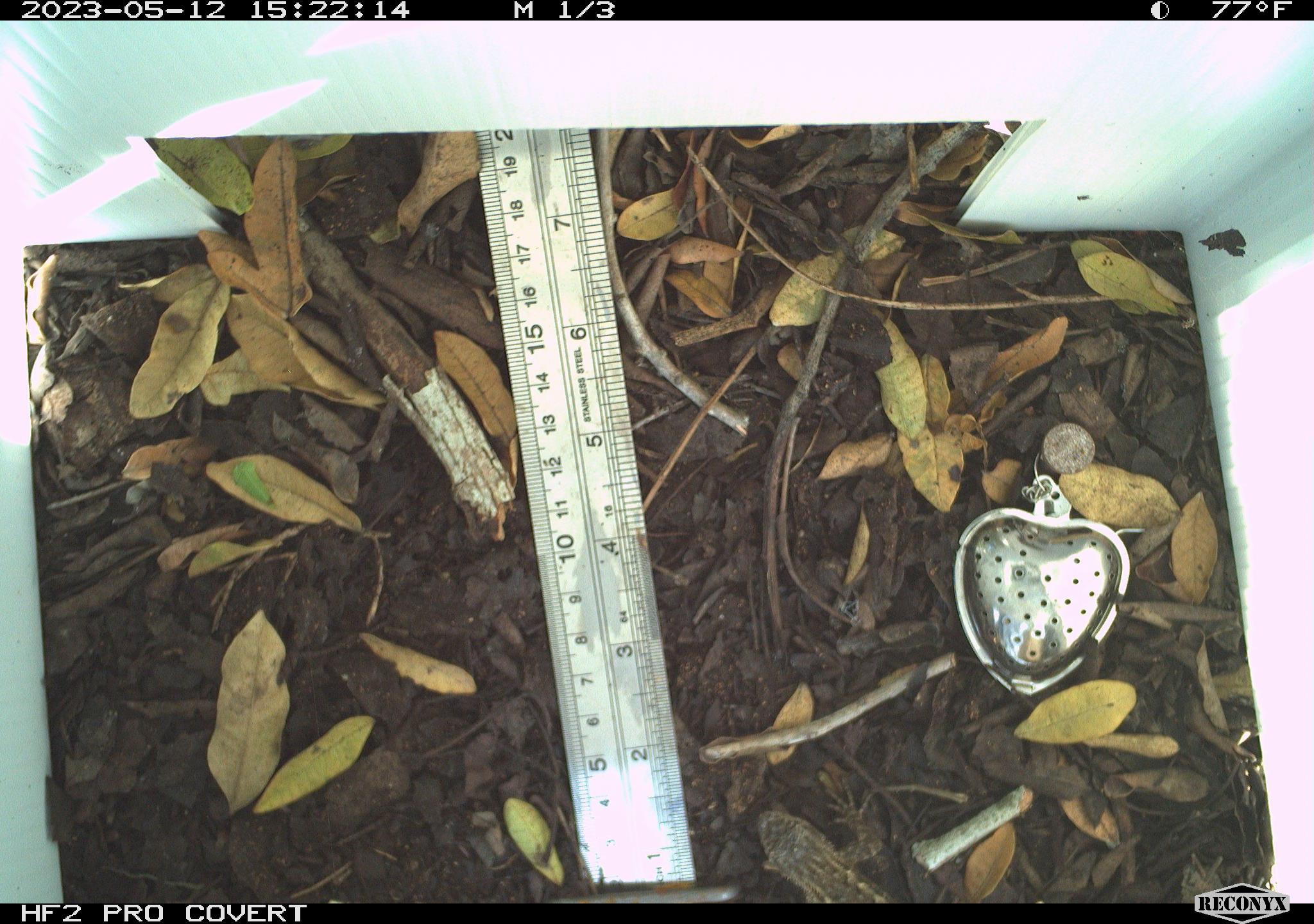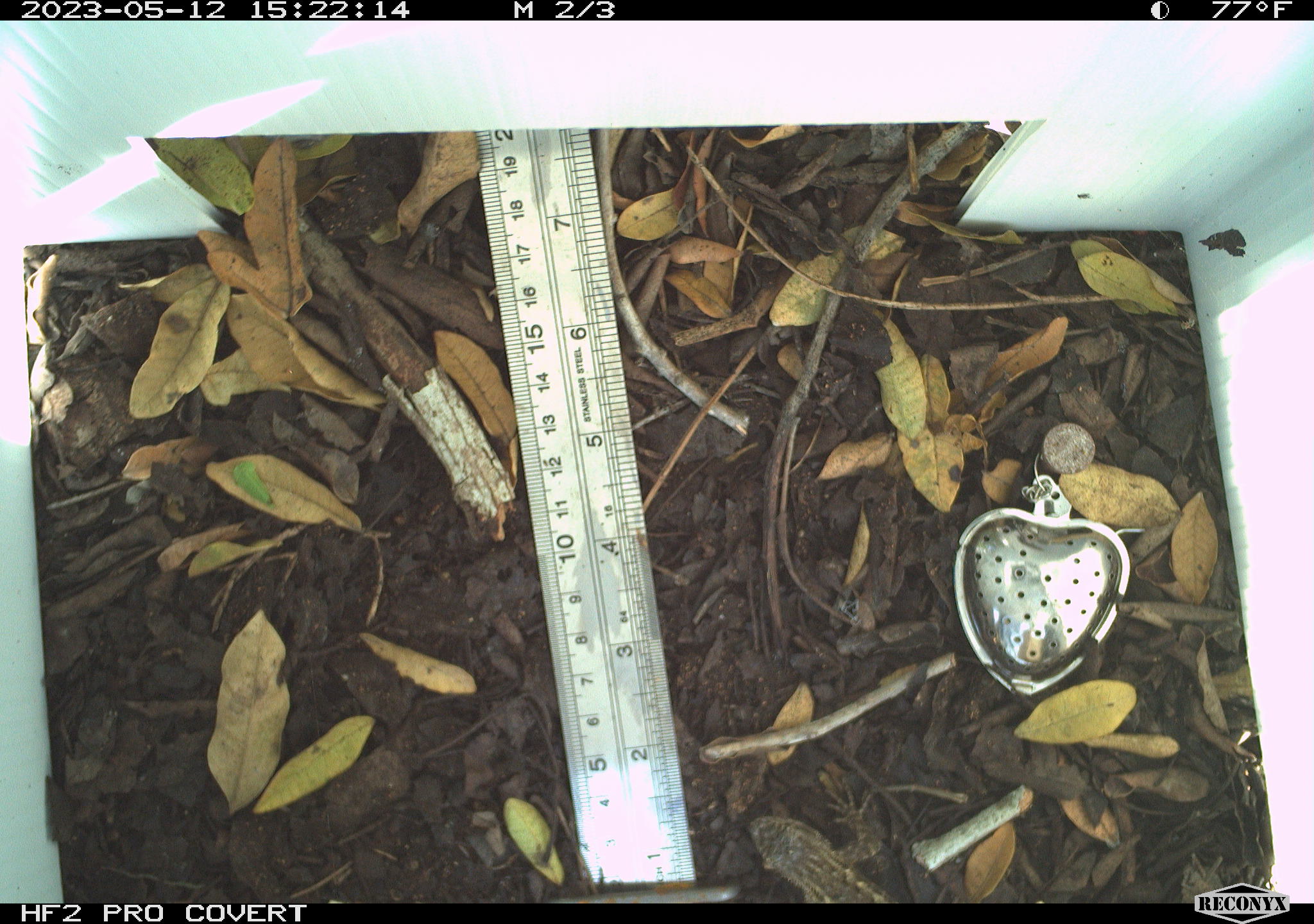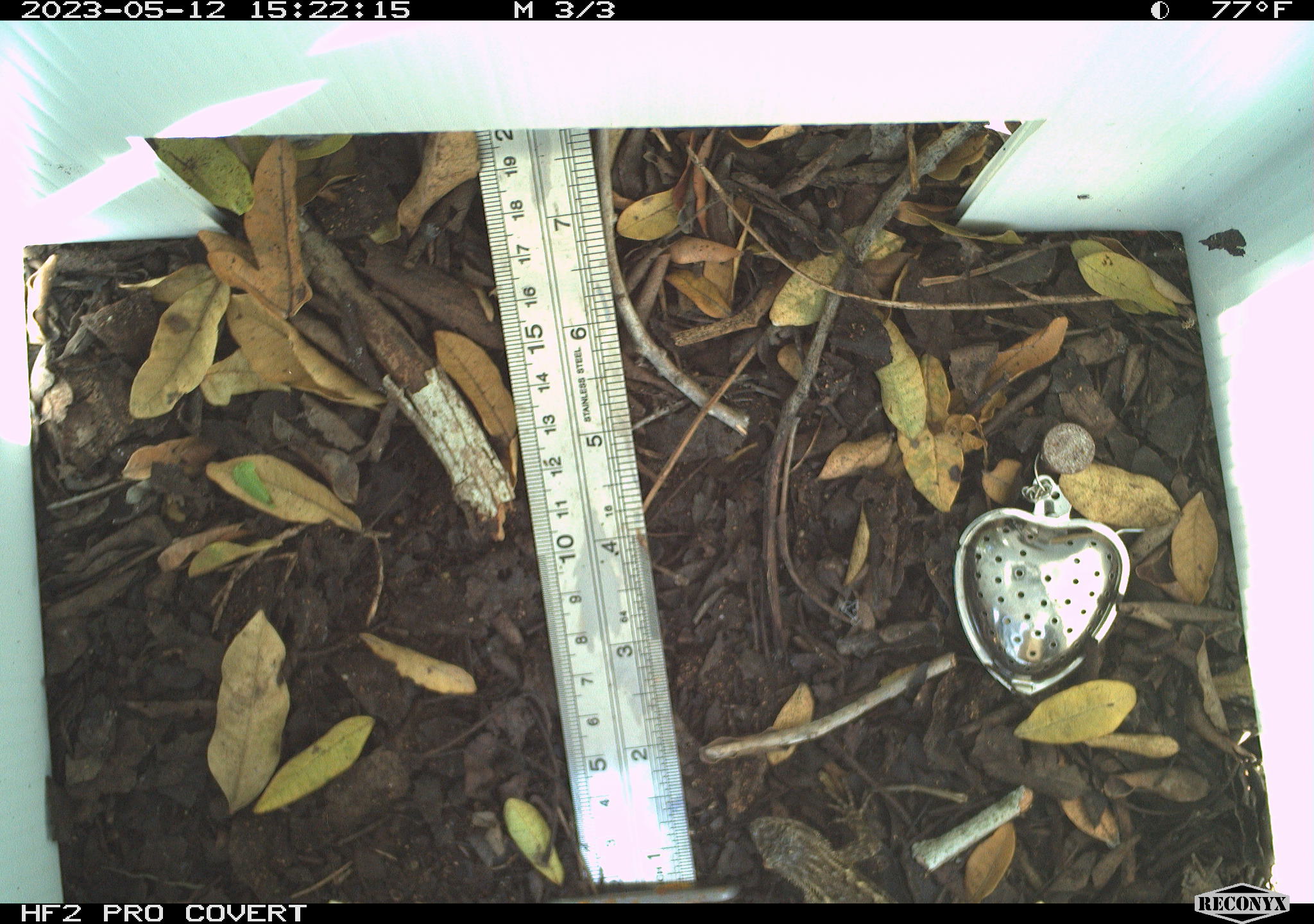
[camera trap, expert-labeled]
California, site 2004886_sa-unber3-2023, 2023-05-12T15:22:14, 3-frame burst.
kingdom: Animalia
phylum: Chordata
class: Reptilia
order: Squamata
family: Phrynosomatidae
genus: Sceloporus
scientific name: Sceloporus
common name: spiny lizards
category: sceloporus species